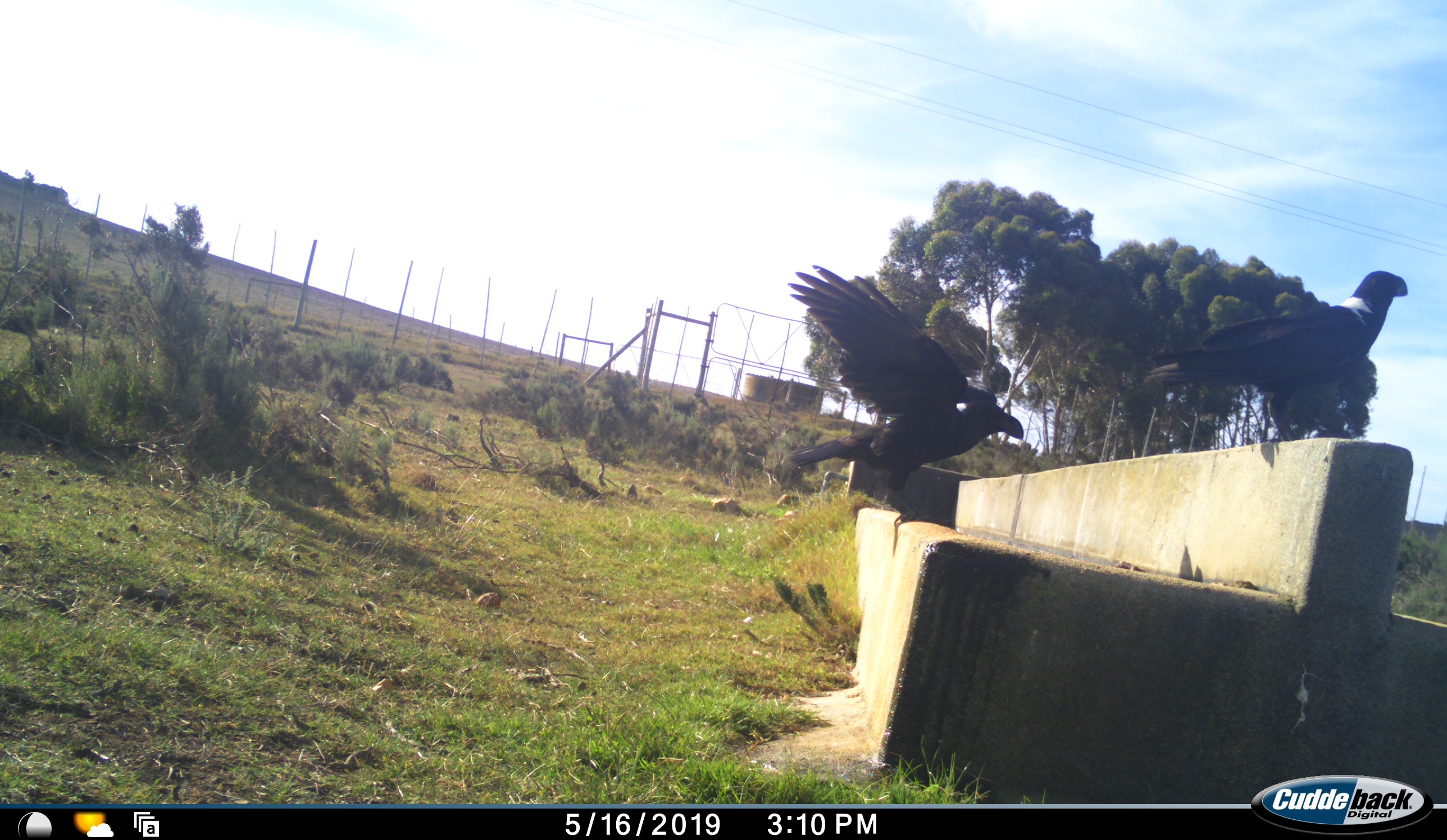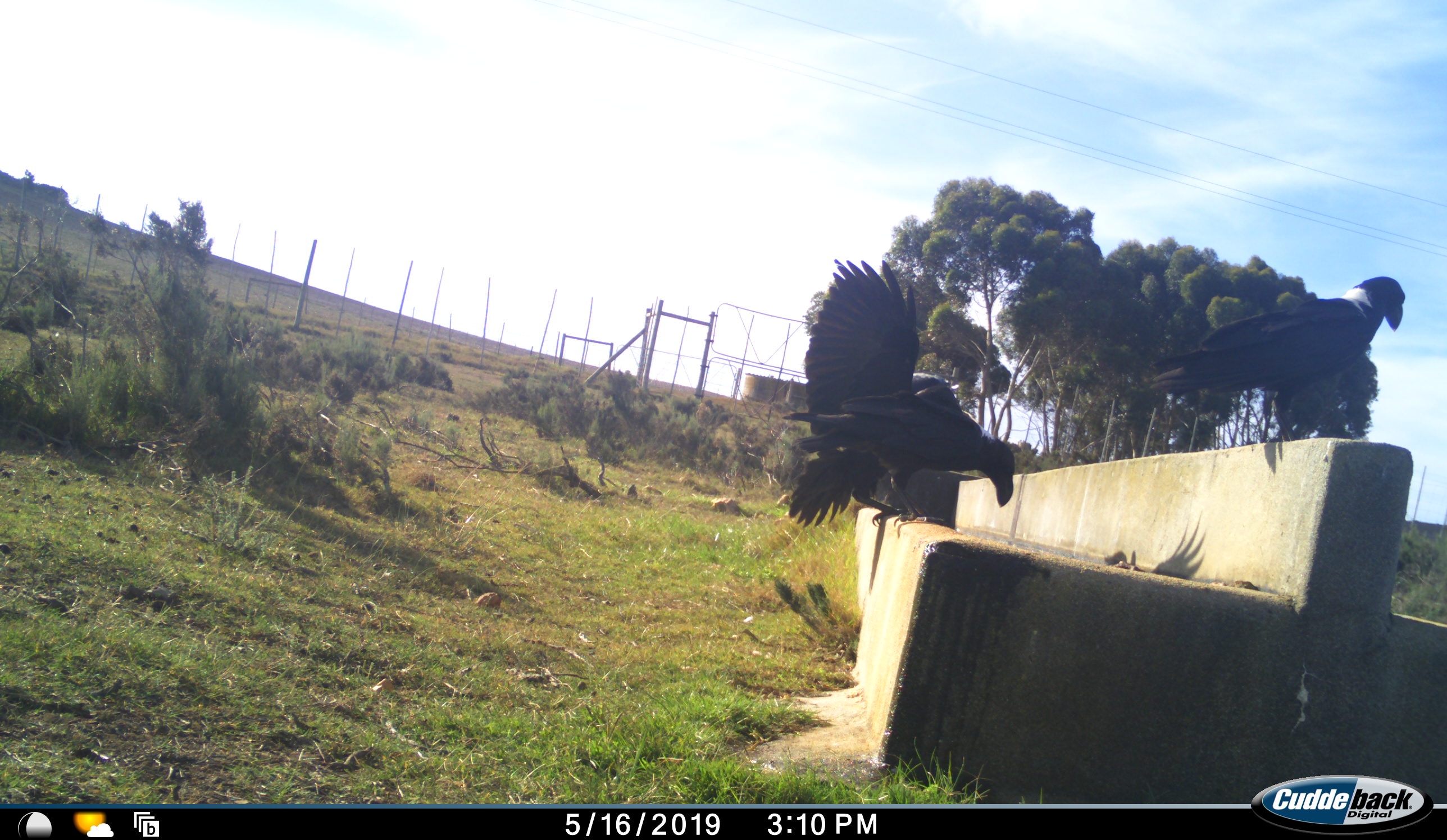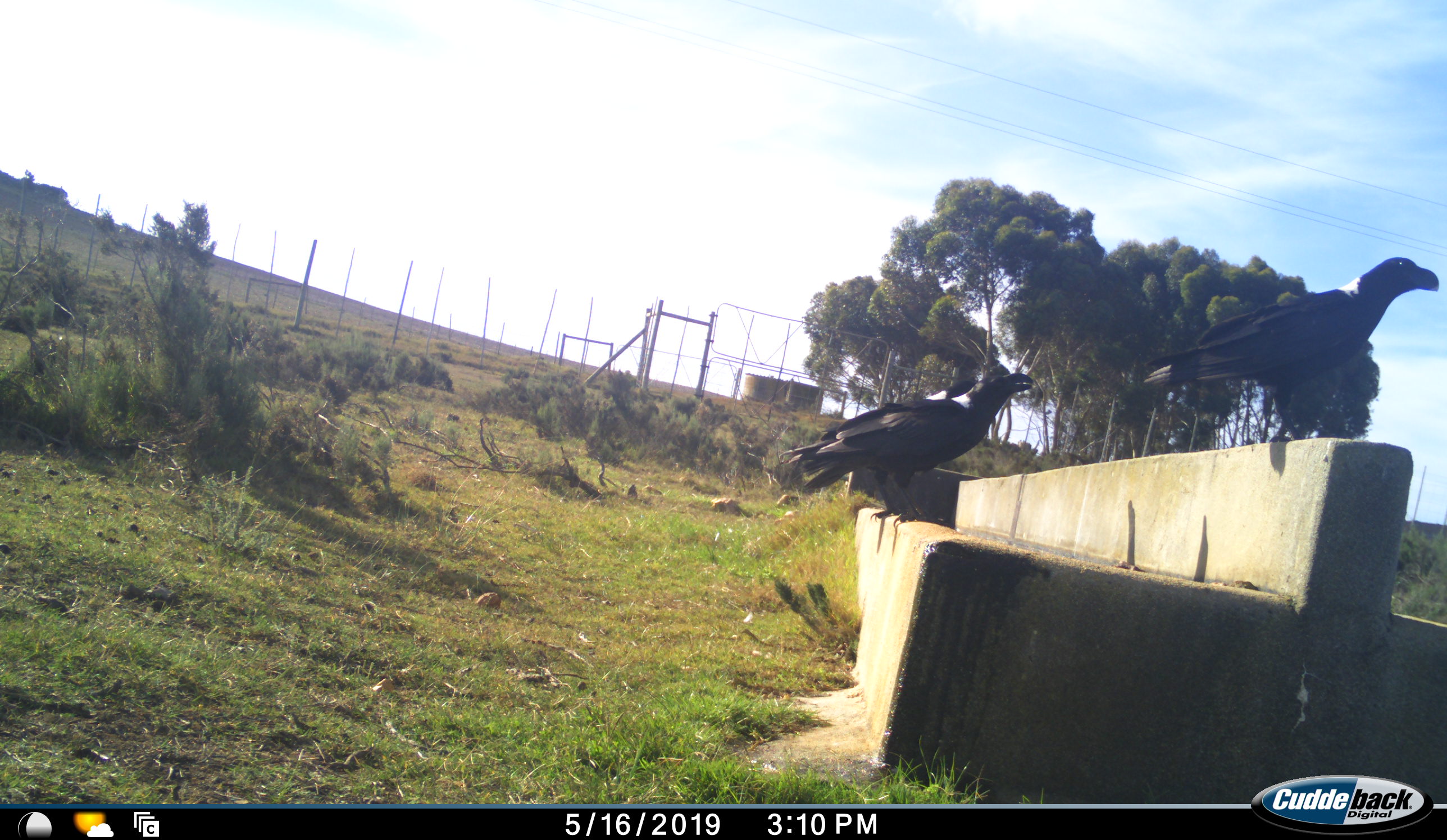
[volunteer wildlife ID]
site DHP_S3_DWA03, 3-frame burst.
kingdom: Animalia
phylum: Chordata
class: Aves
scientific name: Aves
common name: bird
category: birdother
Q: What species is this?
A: Birdother (bird) (Aves).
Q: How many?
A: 2.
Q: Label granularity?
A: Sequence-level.